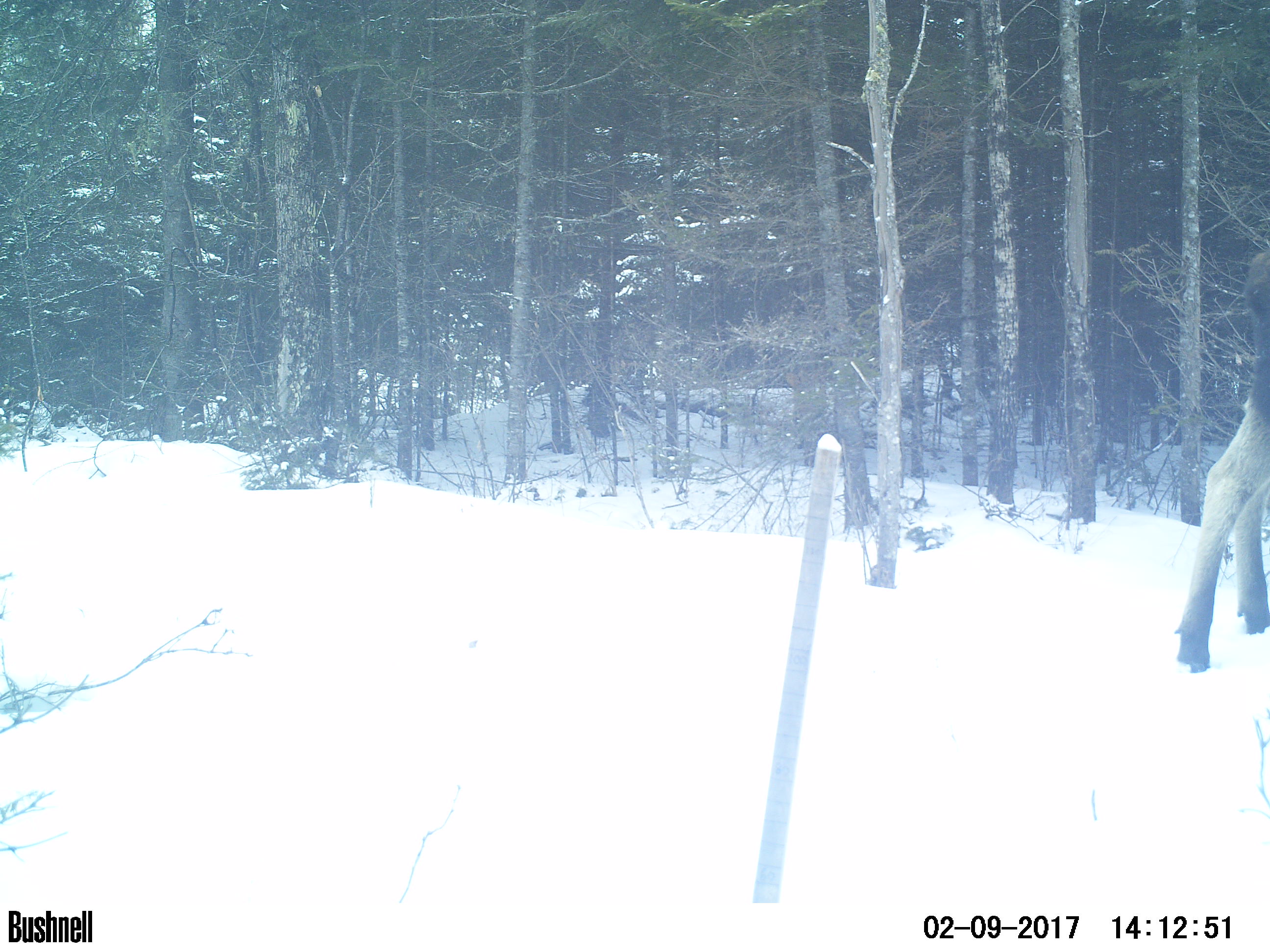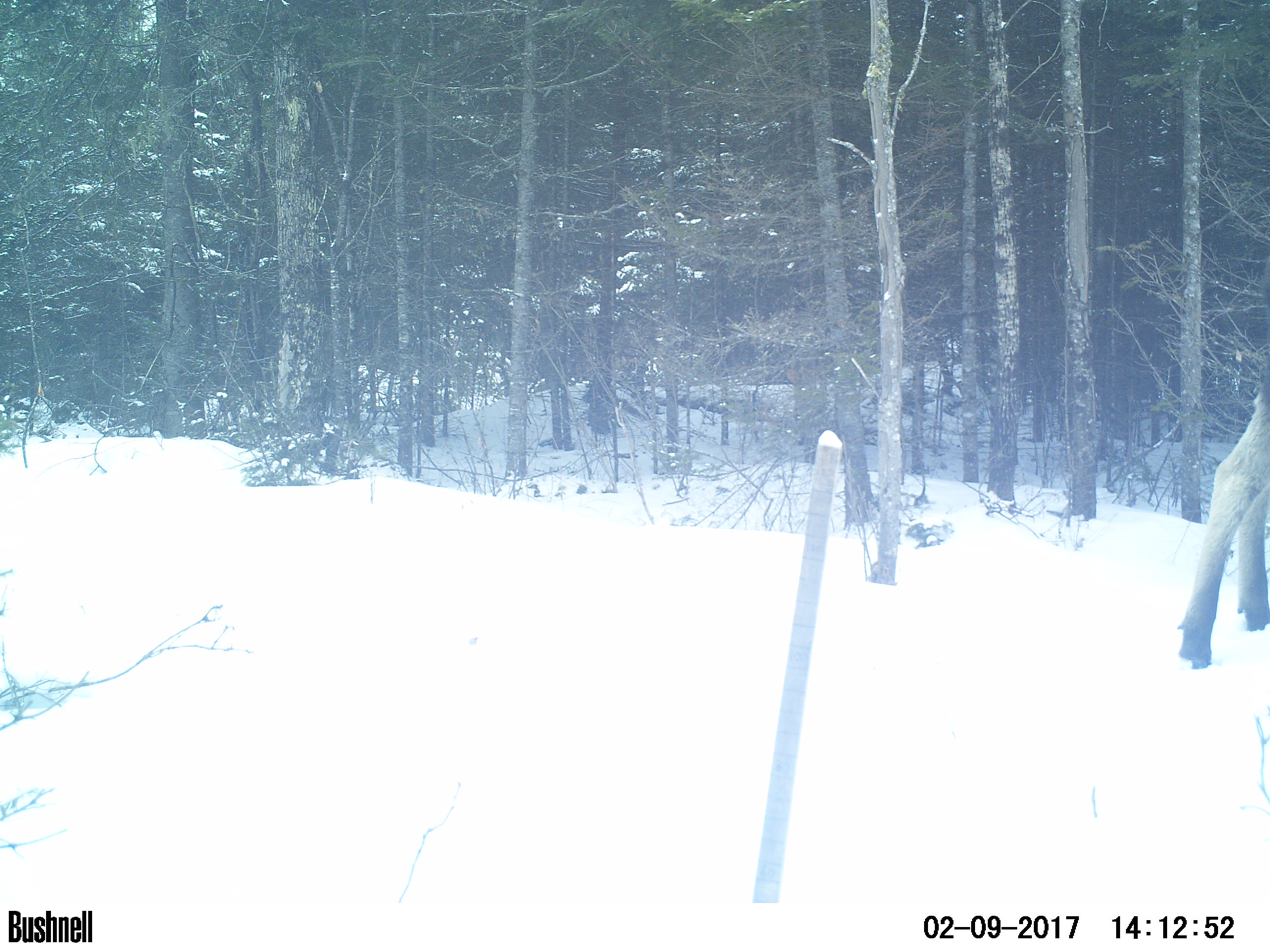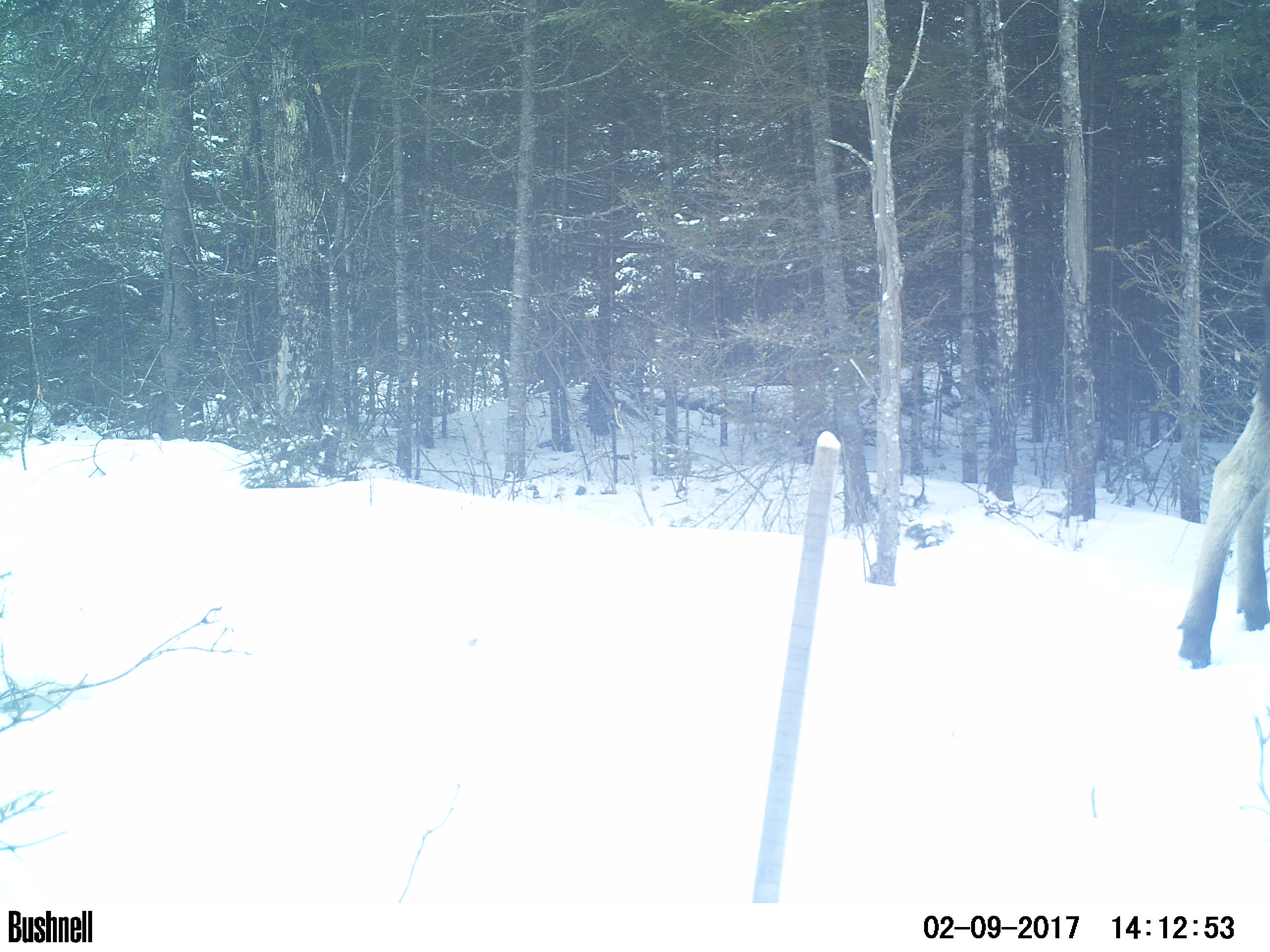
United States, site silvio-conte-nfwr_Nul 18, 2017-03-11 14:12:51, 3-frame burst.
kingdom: Animalia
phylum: Chordata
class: Mammalia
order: Artiodactyla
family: Cervidae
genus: Alces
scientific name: Alces alces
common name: moose